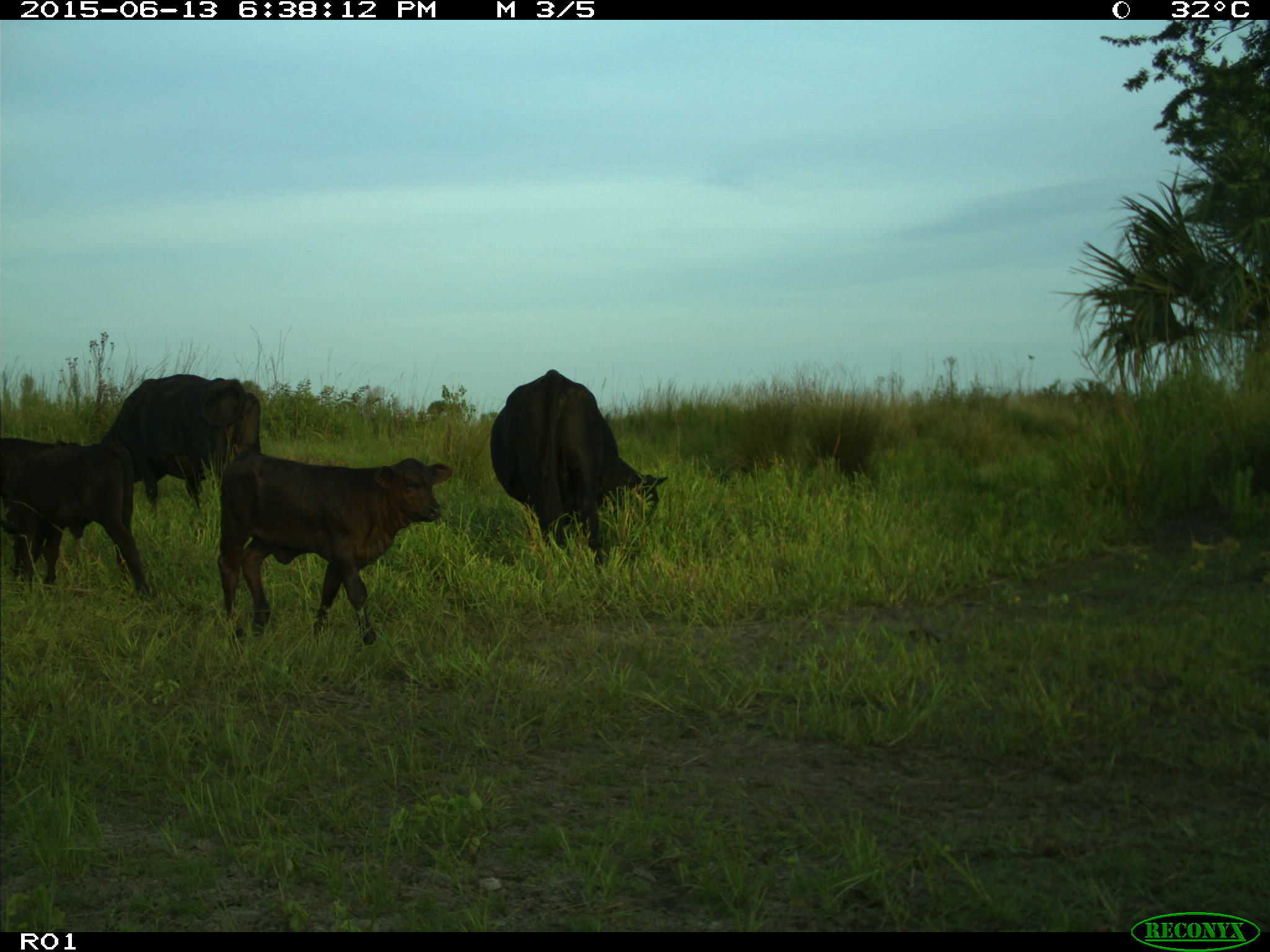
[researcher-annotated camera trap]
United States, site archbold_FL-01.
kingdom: Animalia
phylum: Chordata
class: Mammalia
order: Artiodactyla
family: Bovidae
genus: Bos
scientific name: Bos taurus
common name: domestic cow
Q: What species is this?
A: Bos taurus (domestic cow).